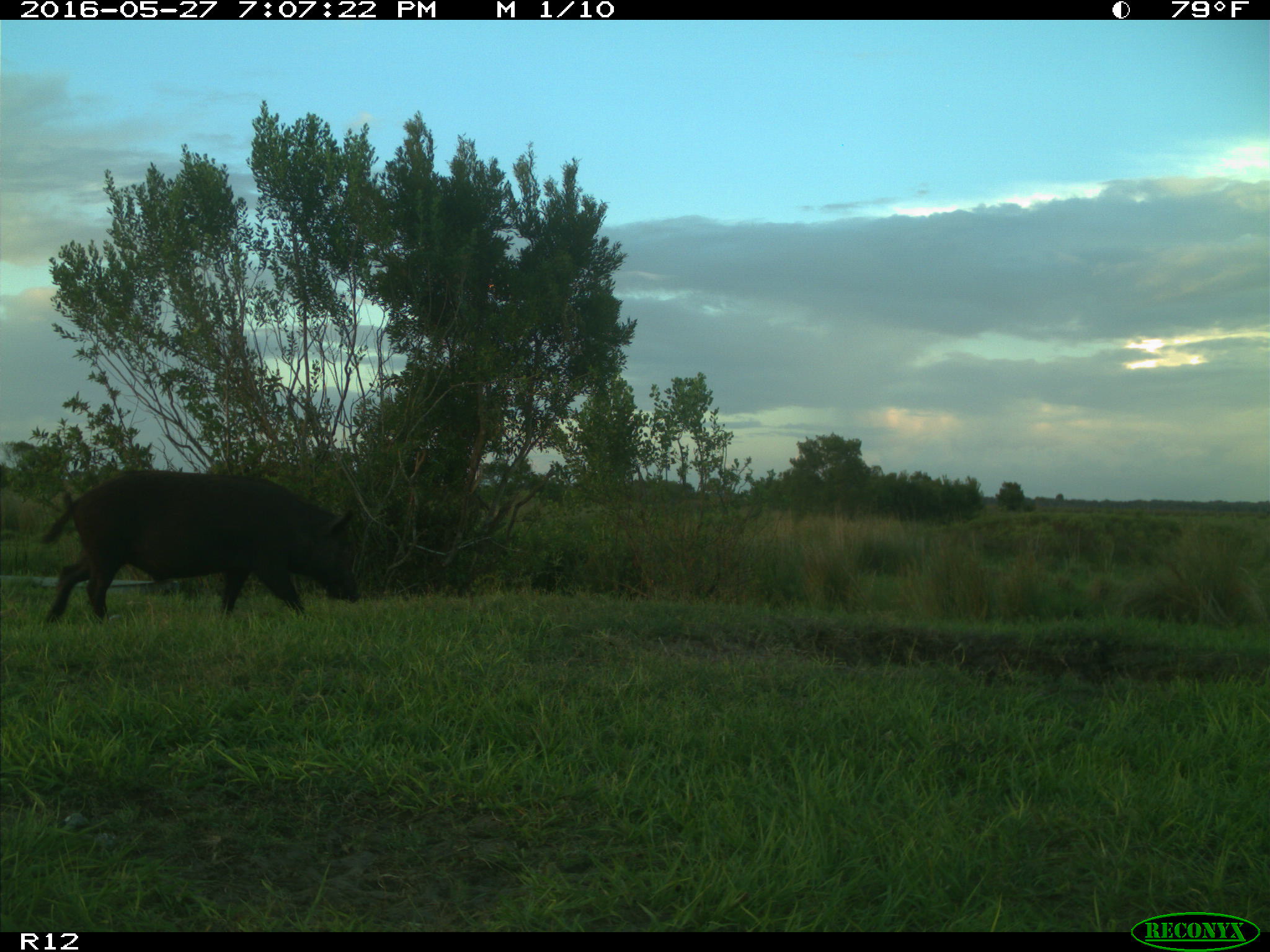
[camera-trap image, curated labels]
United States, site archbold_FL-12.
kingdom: Animalia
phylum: Chordata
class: Mammalia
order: Artiodactyla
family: Suidae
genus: Sus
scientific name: Sus scrofa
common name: wild boar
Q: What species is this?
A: Sus scrofa (wild boar).